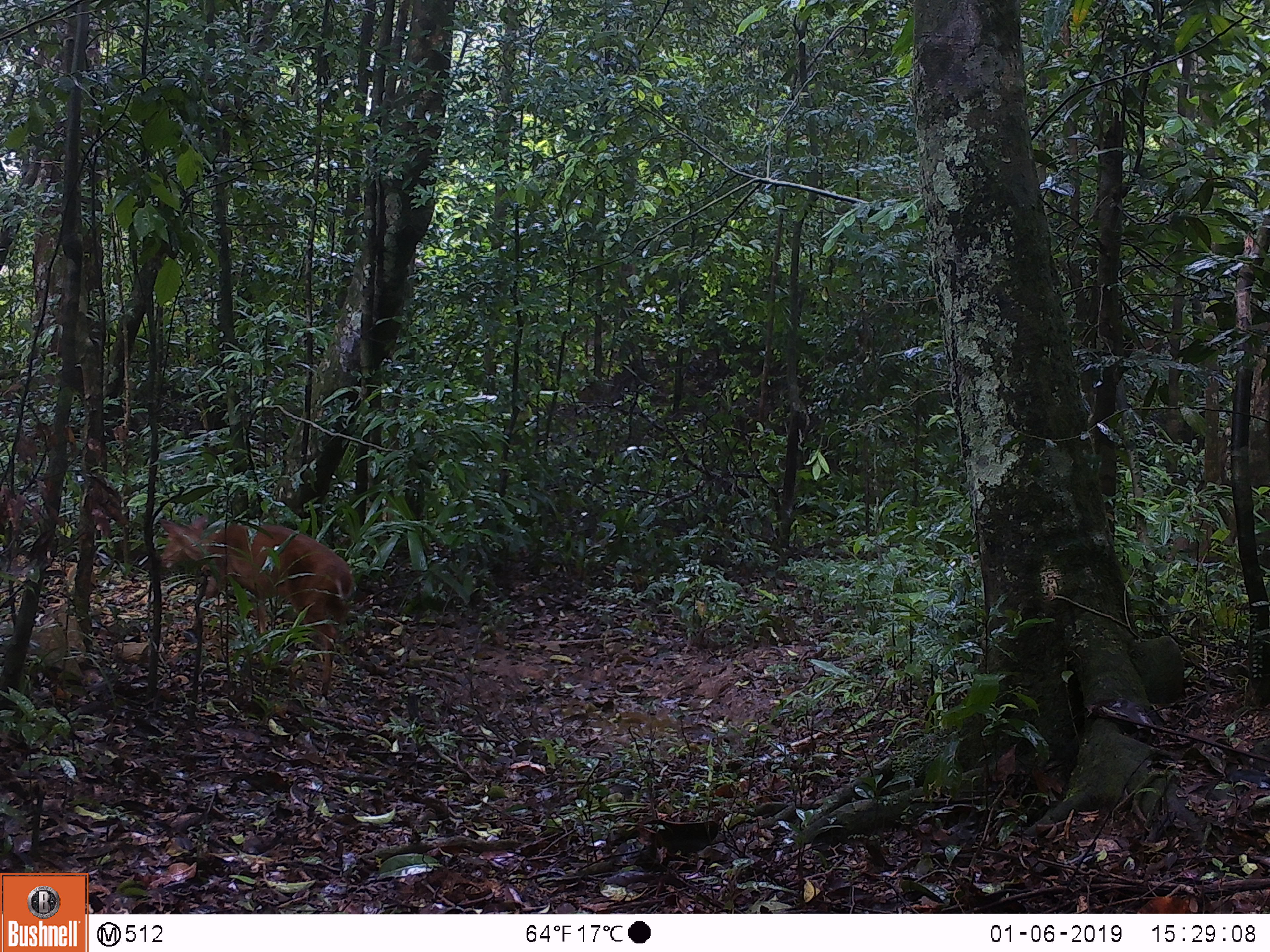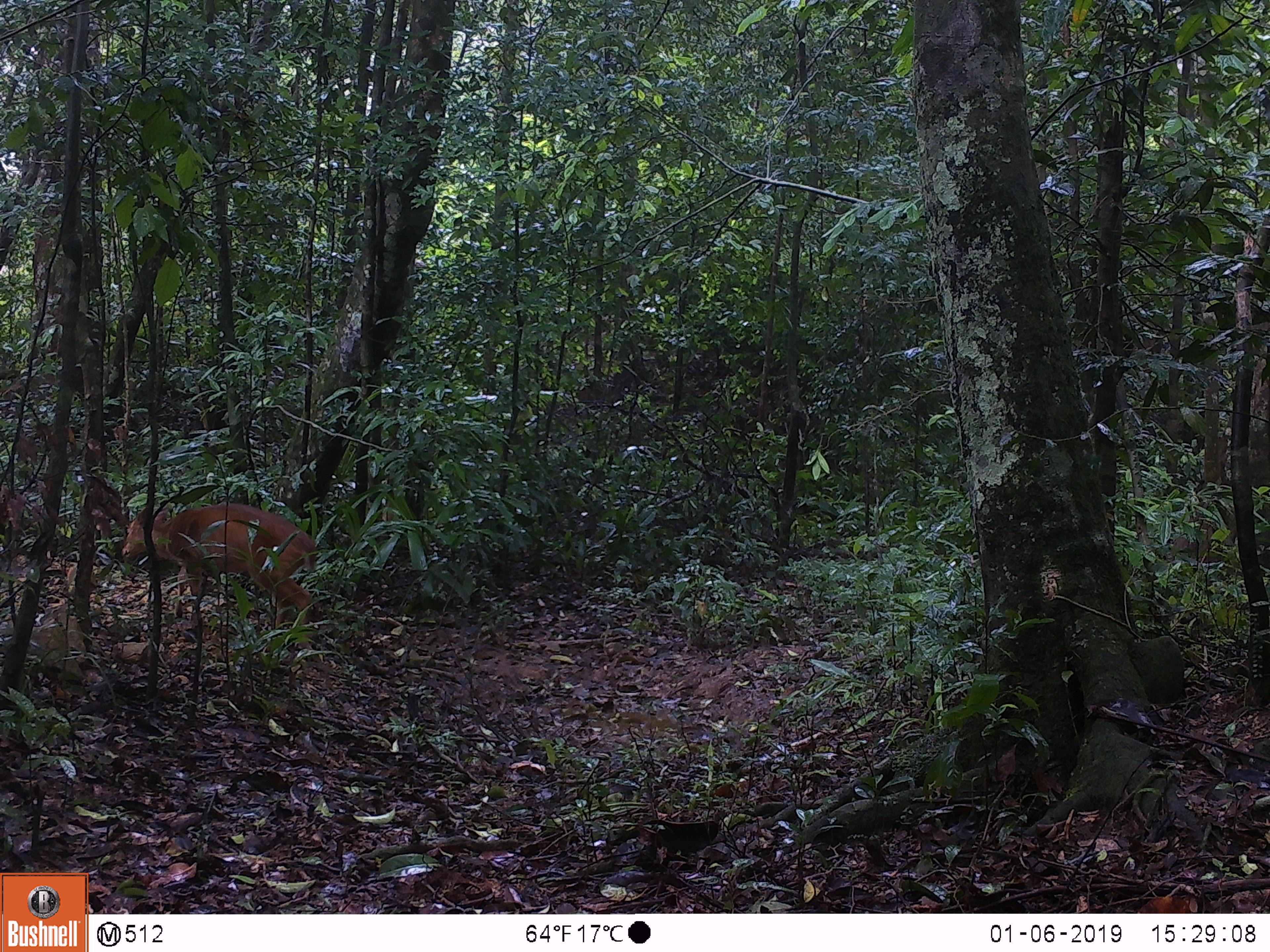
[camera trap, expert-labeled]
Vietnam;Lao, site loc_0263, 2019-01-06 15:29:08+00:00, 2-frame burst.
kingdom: Animalia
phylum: Chordata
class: Mammalia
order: Artiodactyla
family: Cervidae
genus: Muntiacus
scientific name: Muntiacus vuquangensis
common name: large-antlered muntjac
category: large antlered muntjac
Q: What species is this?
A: Large antlered muntjac (large-antlered muntjac) (Muntiacus vuquangensis).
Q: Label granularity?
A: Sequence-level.